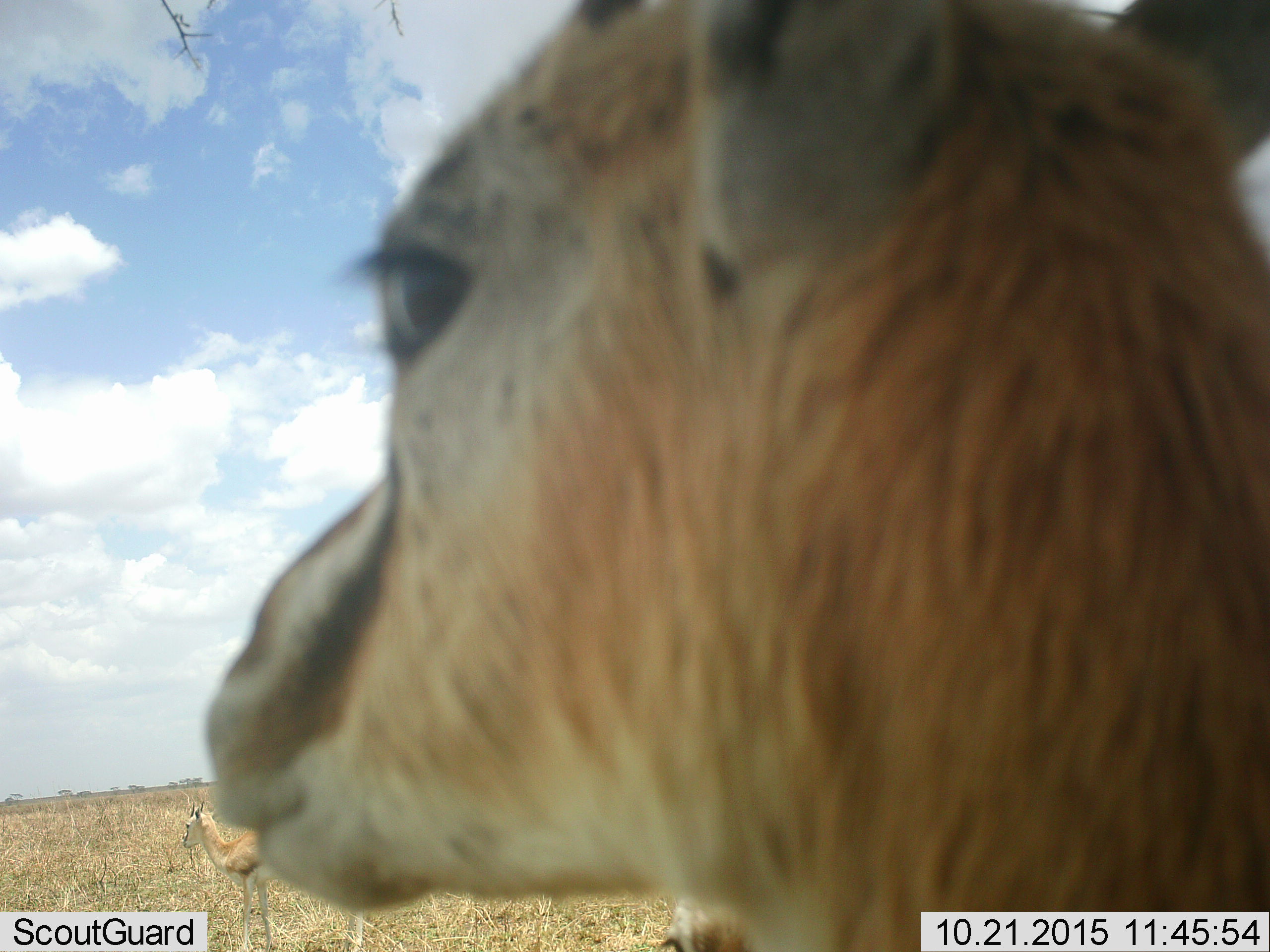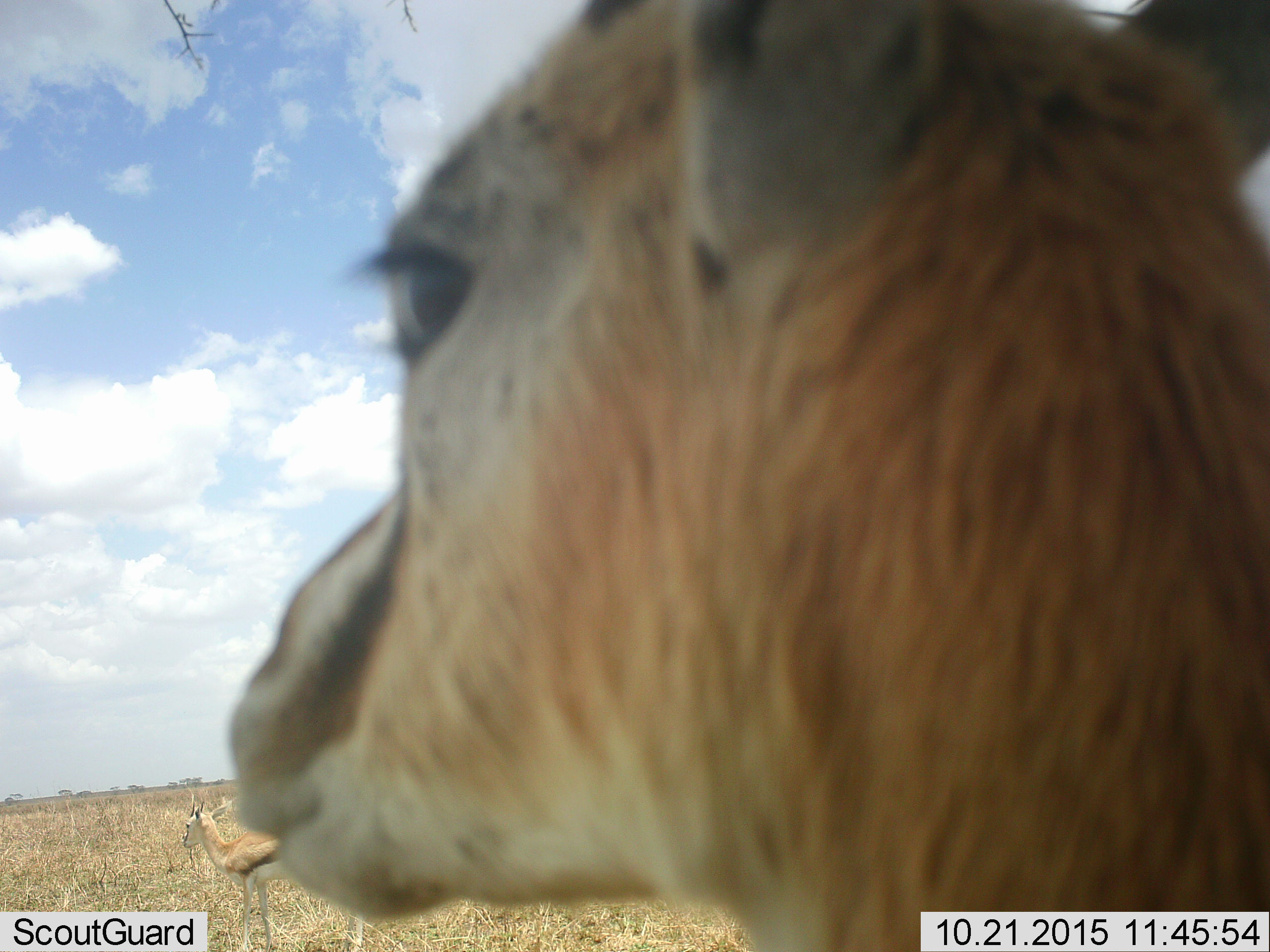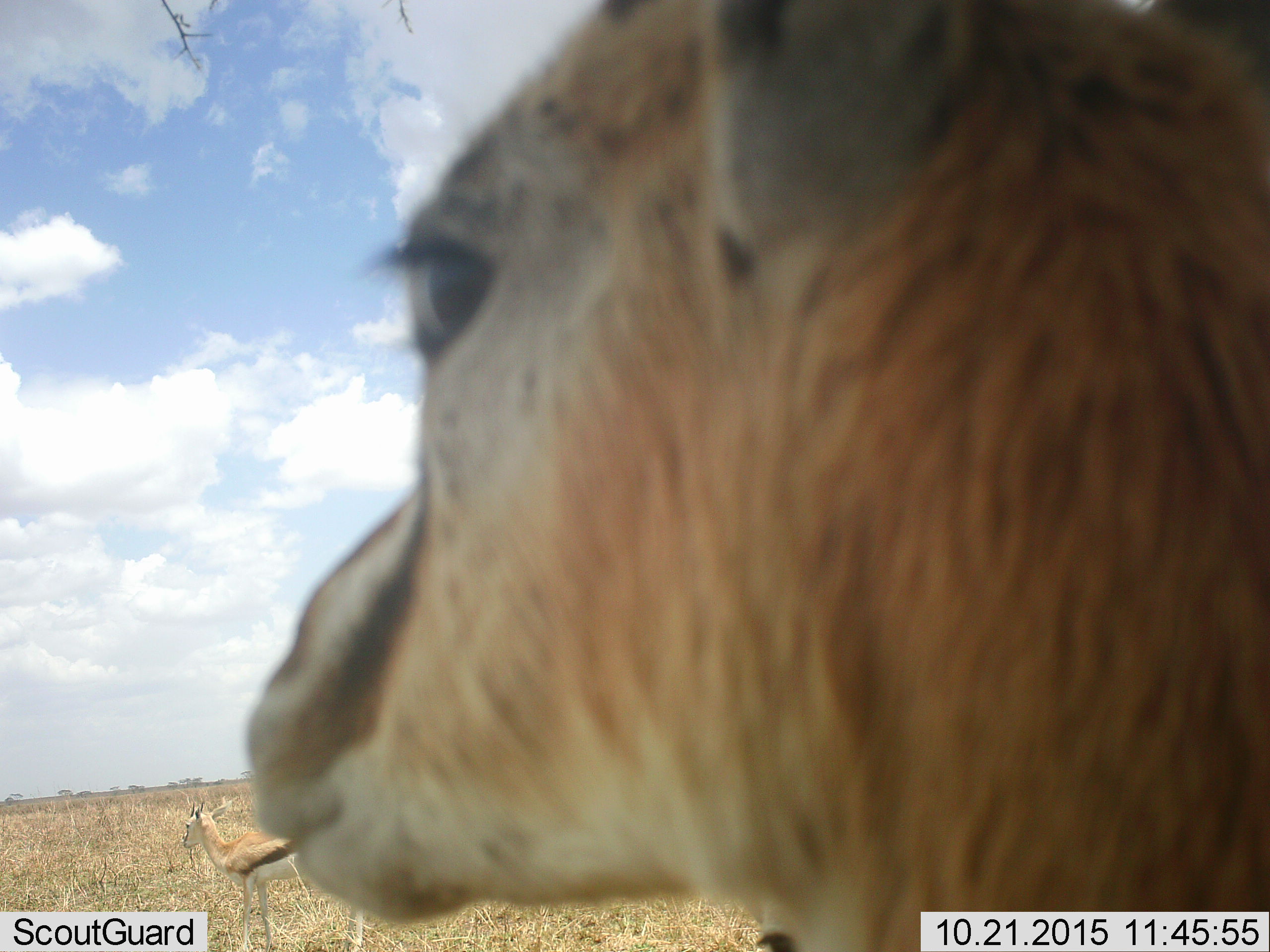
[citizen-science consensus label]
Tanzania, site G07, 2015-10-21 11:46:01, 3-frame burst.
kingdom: Animalia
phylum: Chordata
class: Mammalia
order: Artiodactyla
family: Bovidae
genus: Eudorcas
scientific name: Eudorcas thomsonii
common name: thomson's gazelle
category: gazellethomsons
Gazellethomsons (thomson's gazelle) (Eudorcas thomsonii), count 2. Behavior (volunteer vote fractions): standing 100%, resting 0%, moving 10%, interacting 0%. Young present (vote fraction): 20%. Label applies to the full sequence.